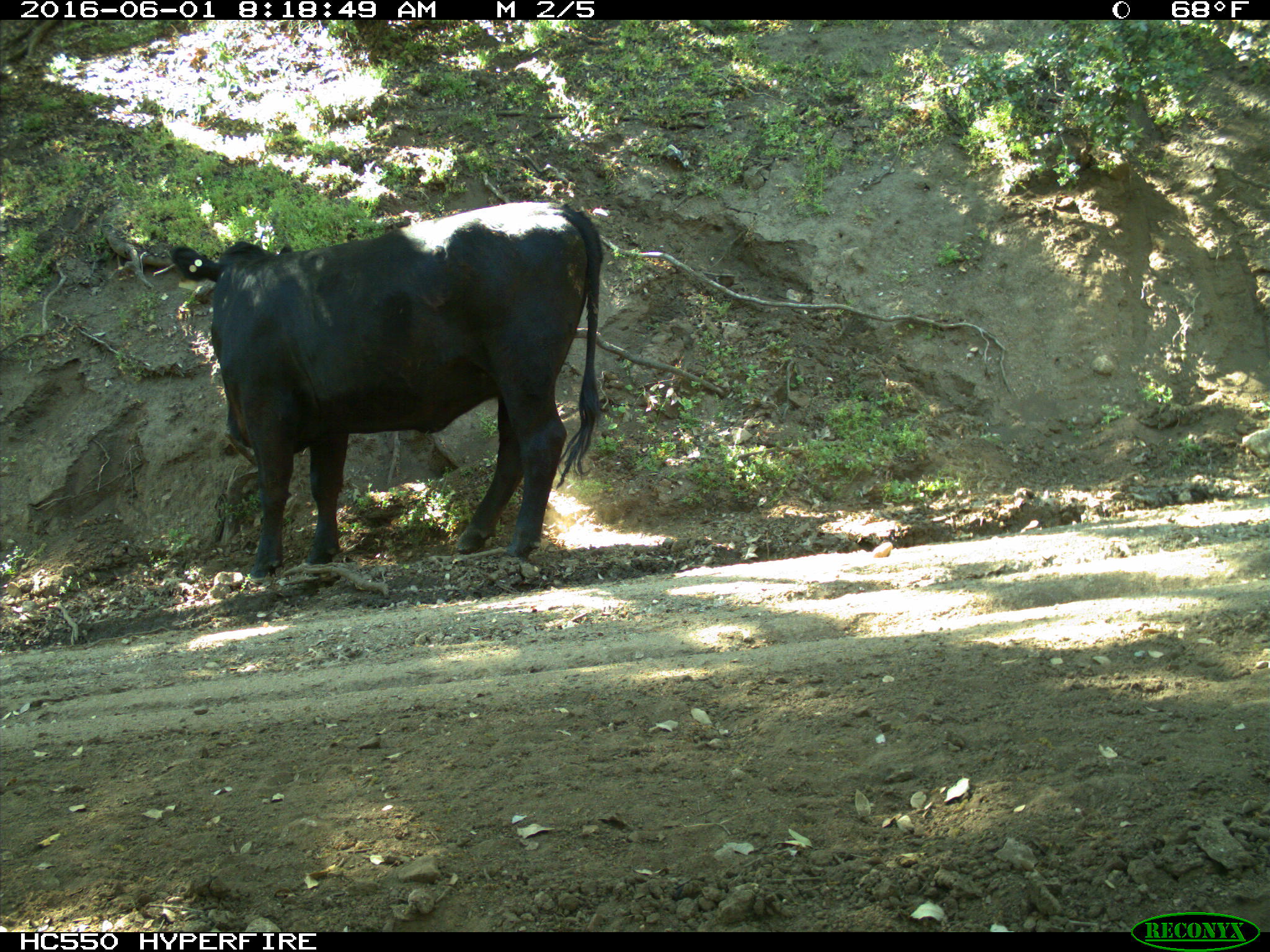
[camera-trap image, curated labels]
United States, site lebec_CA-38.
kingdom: Animalia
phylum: Chordata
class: Mammalia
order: Artiodactyla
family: Bovidae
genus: Bos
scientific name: Bos taurus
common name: domestic cow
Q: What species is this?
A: Bos taurus (domestic cow).